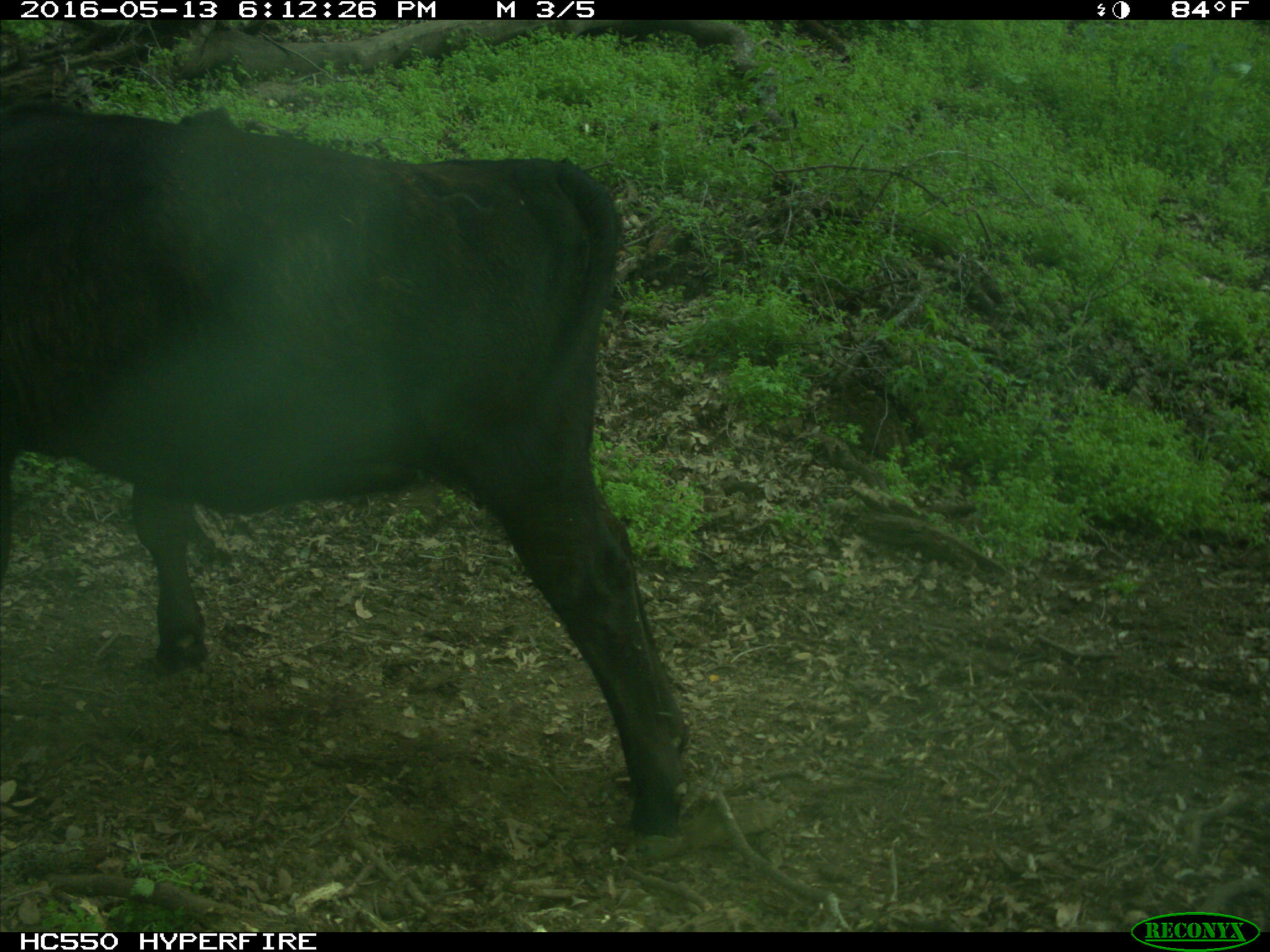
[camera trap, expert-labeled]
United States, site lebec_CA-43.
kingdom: Animalia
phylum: Chordata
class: Mammalia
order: Artiodactyla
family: Bovidae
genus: Bos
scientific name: Bos taurus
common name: domestic cow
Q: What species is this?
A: Bos taurus (domestic cow).